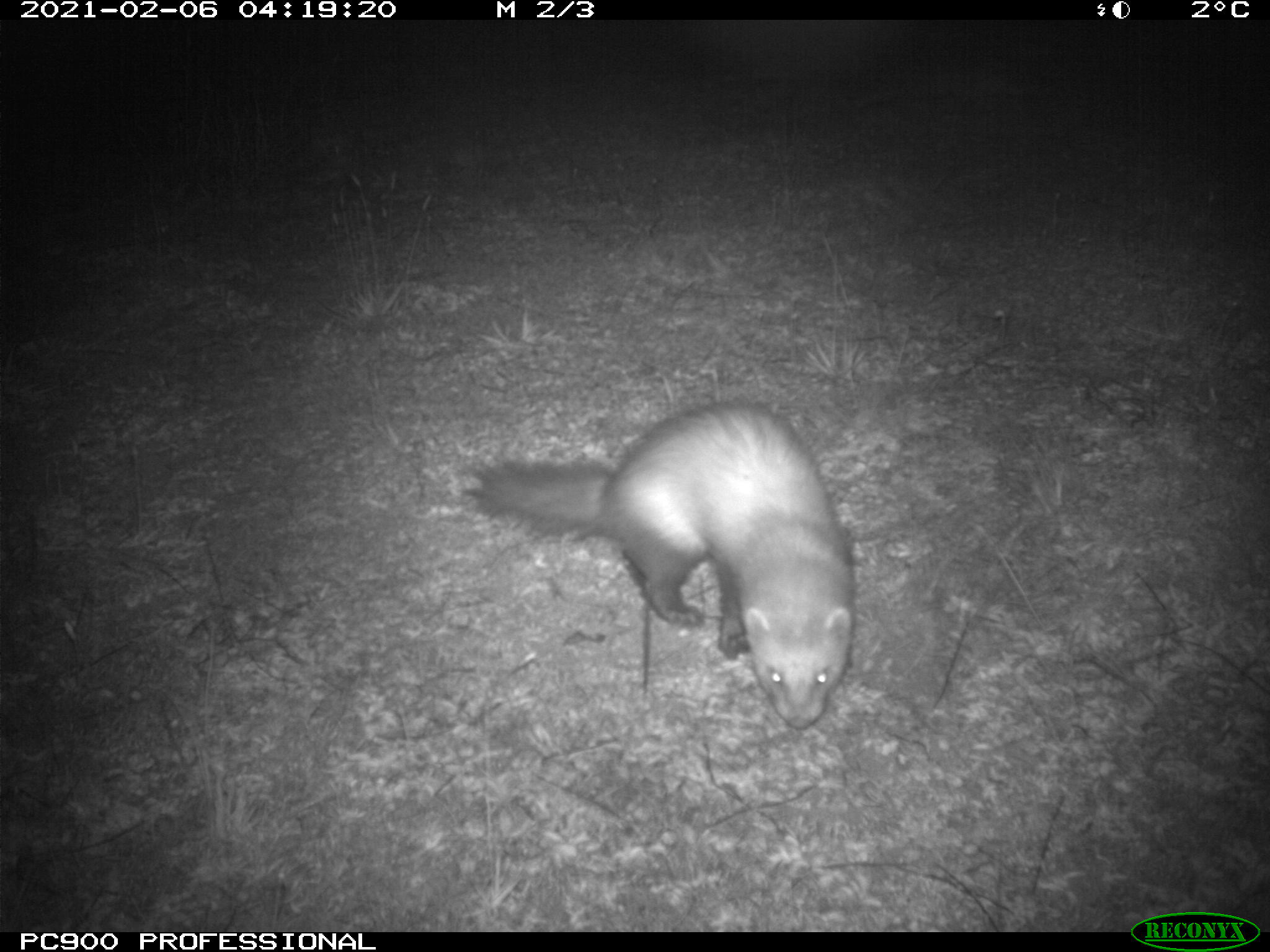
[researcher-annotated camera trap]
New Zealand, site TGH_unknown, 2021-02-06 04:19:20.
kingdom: Animalia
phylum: Chordata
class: Mammalia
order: Carnivora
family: Mustelidae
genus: Mustela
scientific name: Mustela furo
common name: ferret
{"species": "ferret (Mustela furo)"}